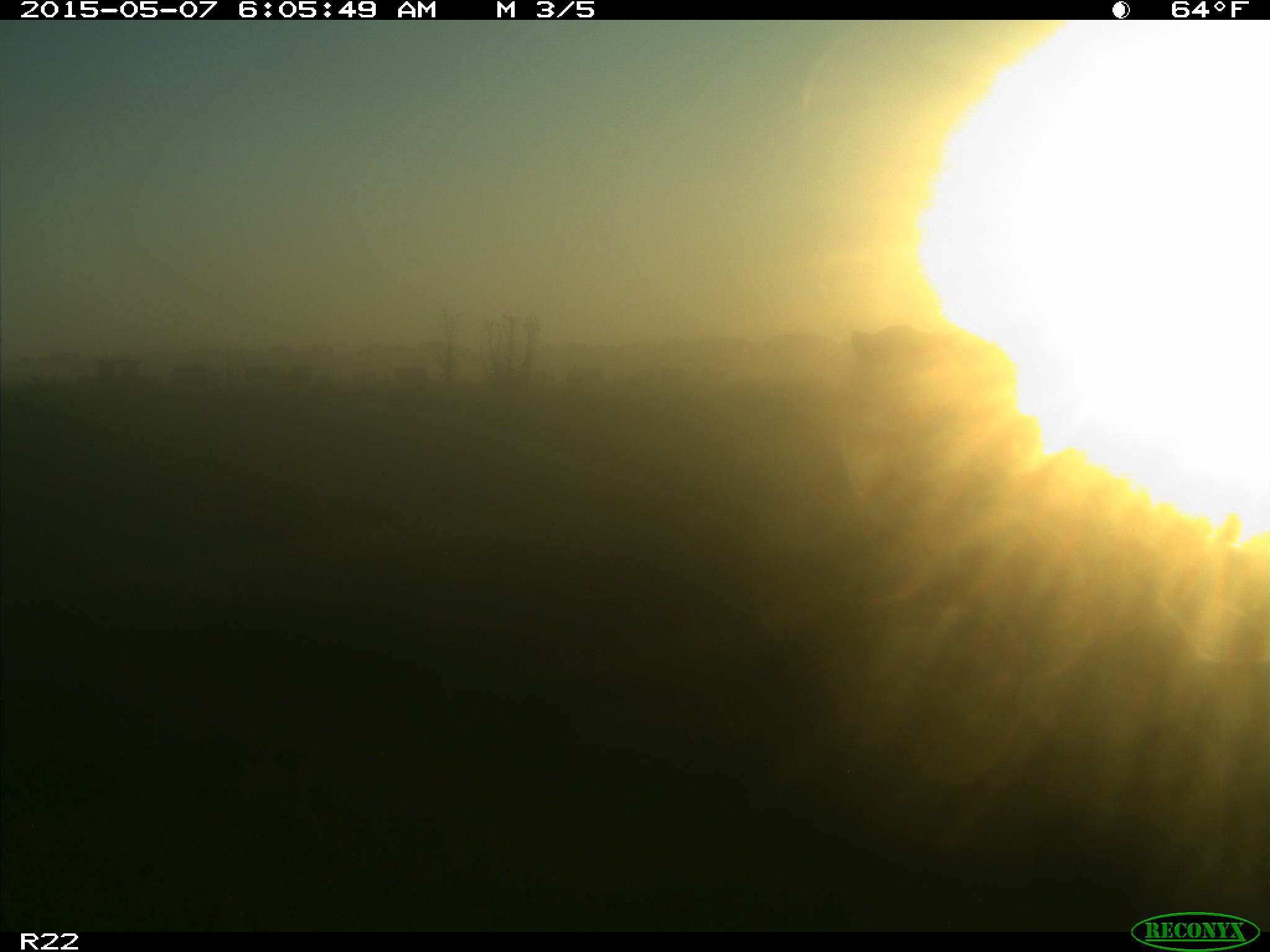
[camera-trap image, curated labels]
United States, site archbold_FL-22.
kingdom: Animalia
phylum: Chordata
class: Mammalia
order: Artiodactyla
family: Bovidae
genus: Bos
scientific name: Bos taurus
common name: domestic cow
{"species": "Bos taurus (domestic cow)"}